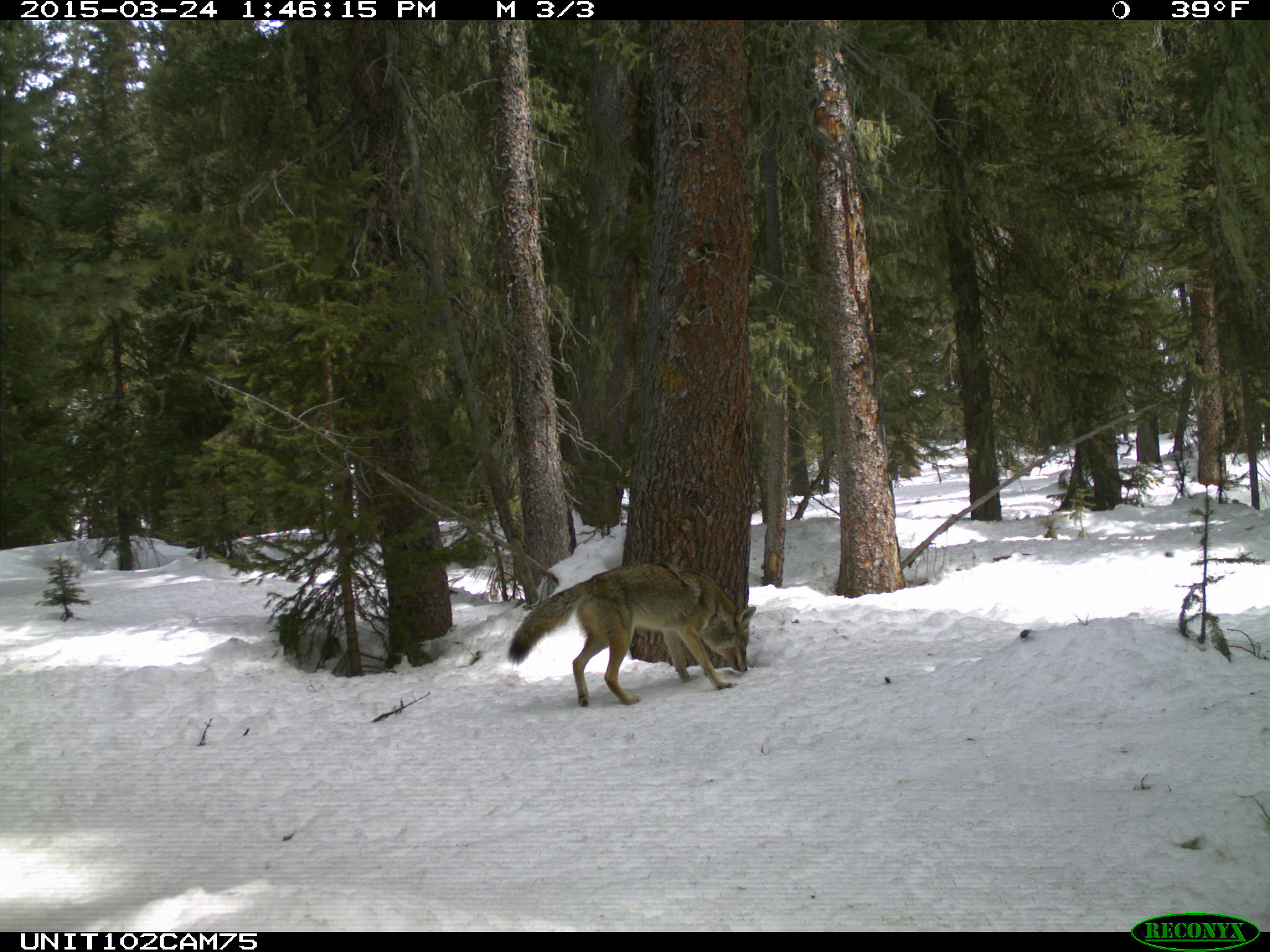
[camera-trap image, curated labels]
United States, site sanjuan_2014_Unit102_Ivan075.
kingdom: Animalia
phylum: Chordata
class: Mammalia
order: Carnivora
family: Canidae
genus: Canis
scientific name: Canis latrans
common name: coyote